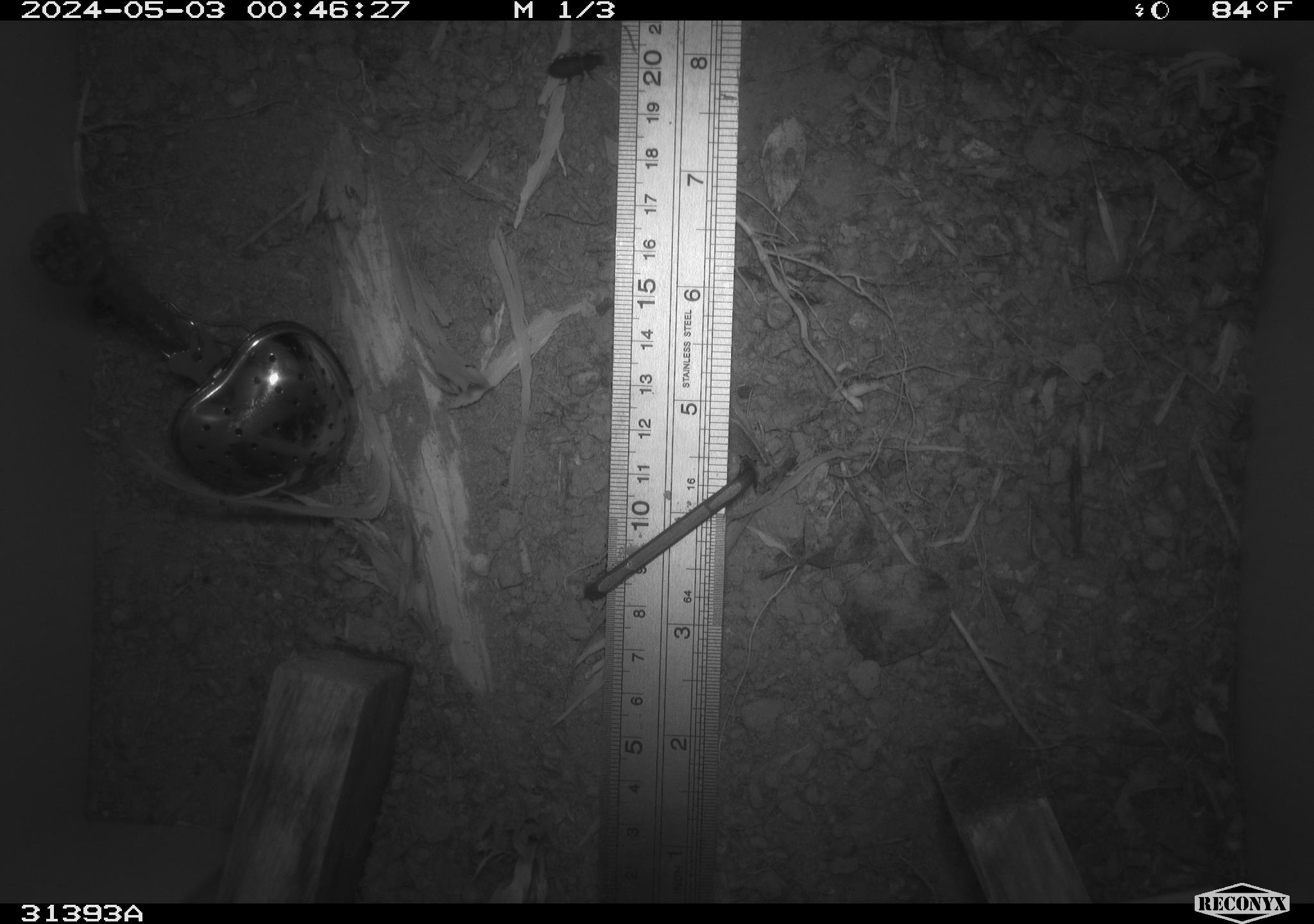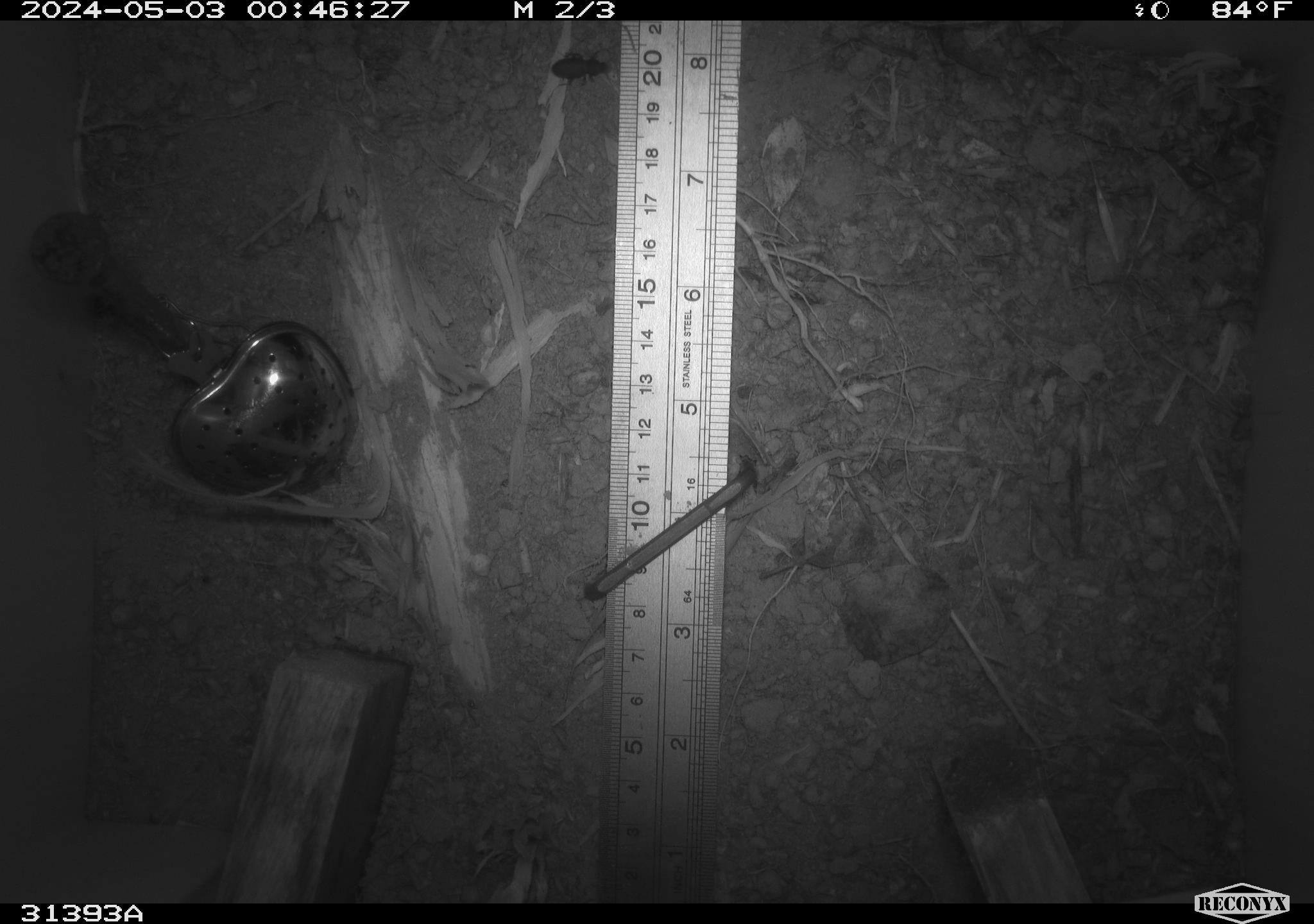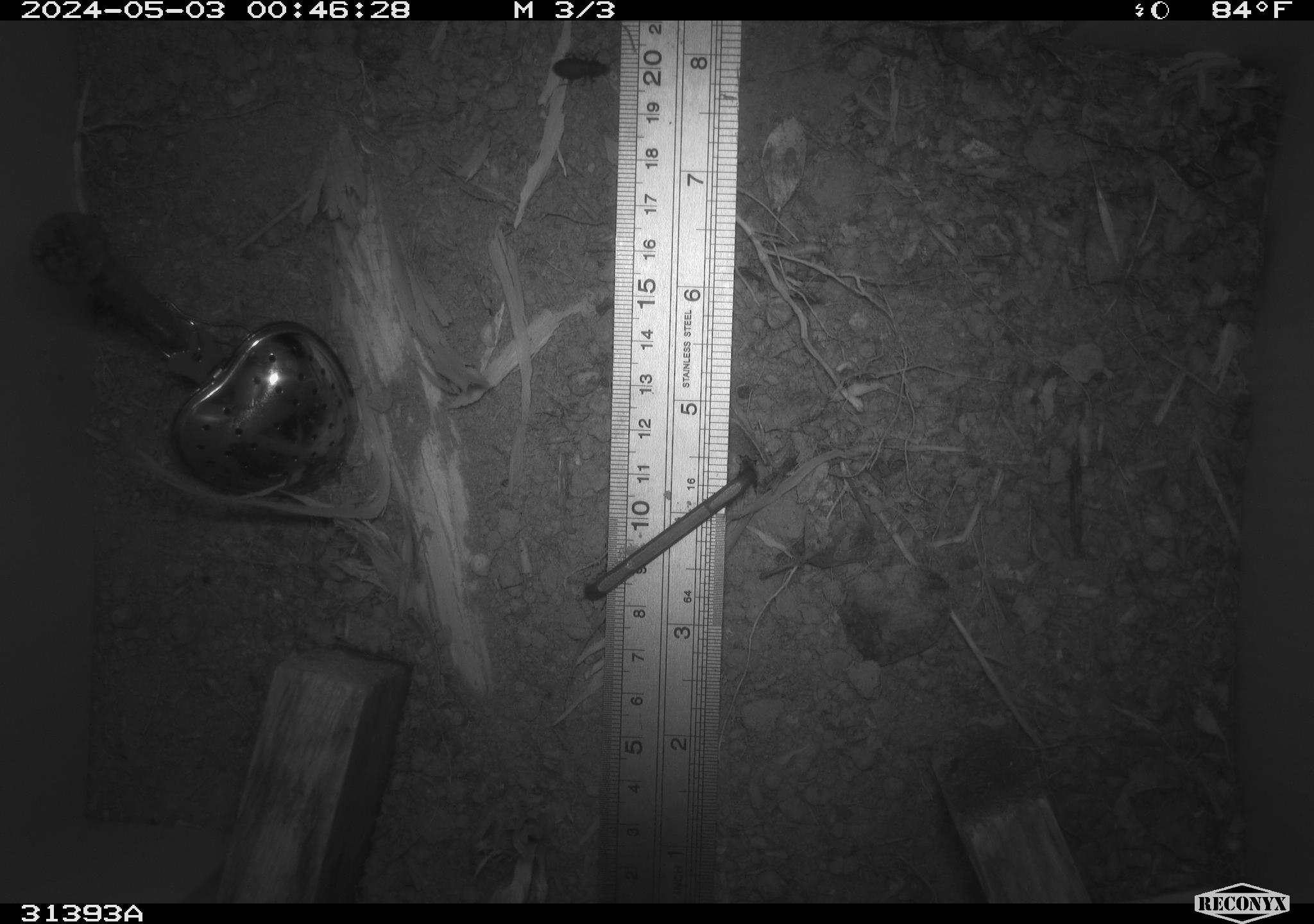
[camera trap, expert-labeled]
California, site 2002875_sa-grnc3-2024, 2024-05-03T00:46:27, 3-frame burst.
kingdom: Animalia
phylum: Arthropoda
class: Insecta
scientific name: Insecta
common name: insect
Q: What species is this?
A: Insect (Insecta).